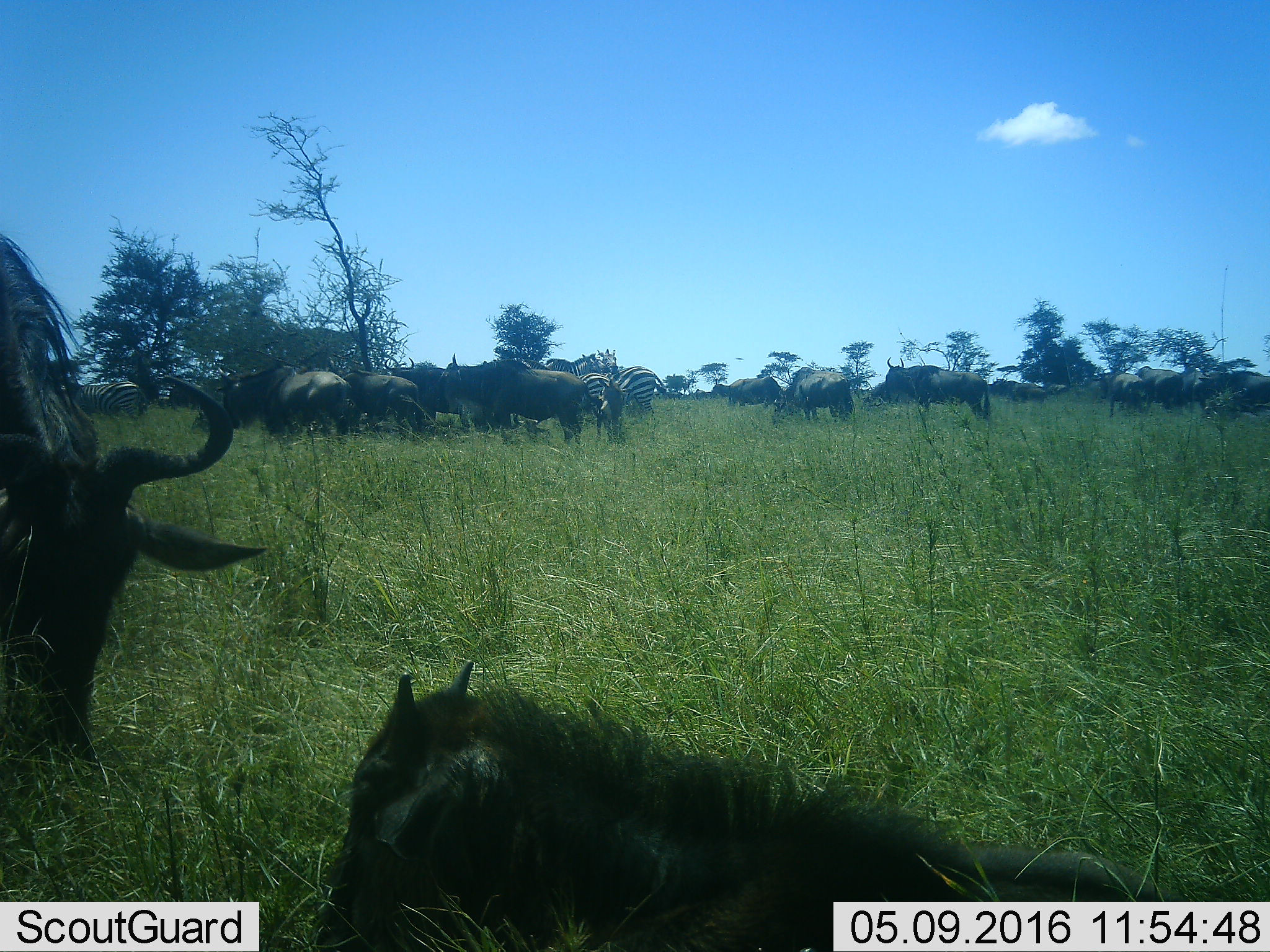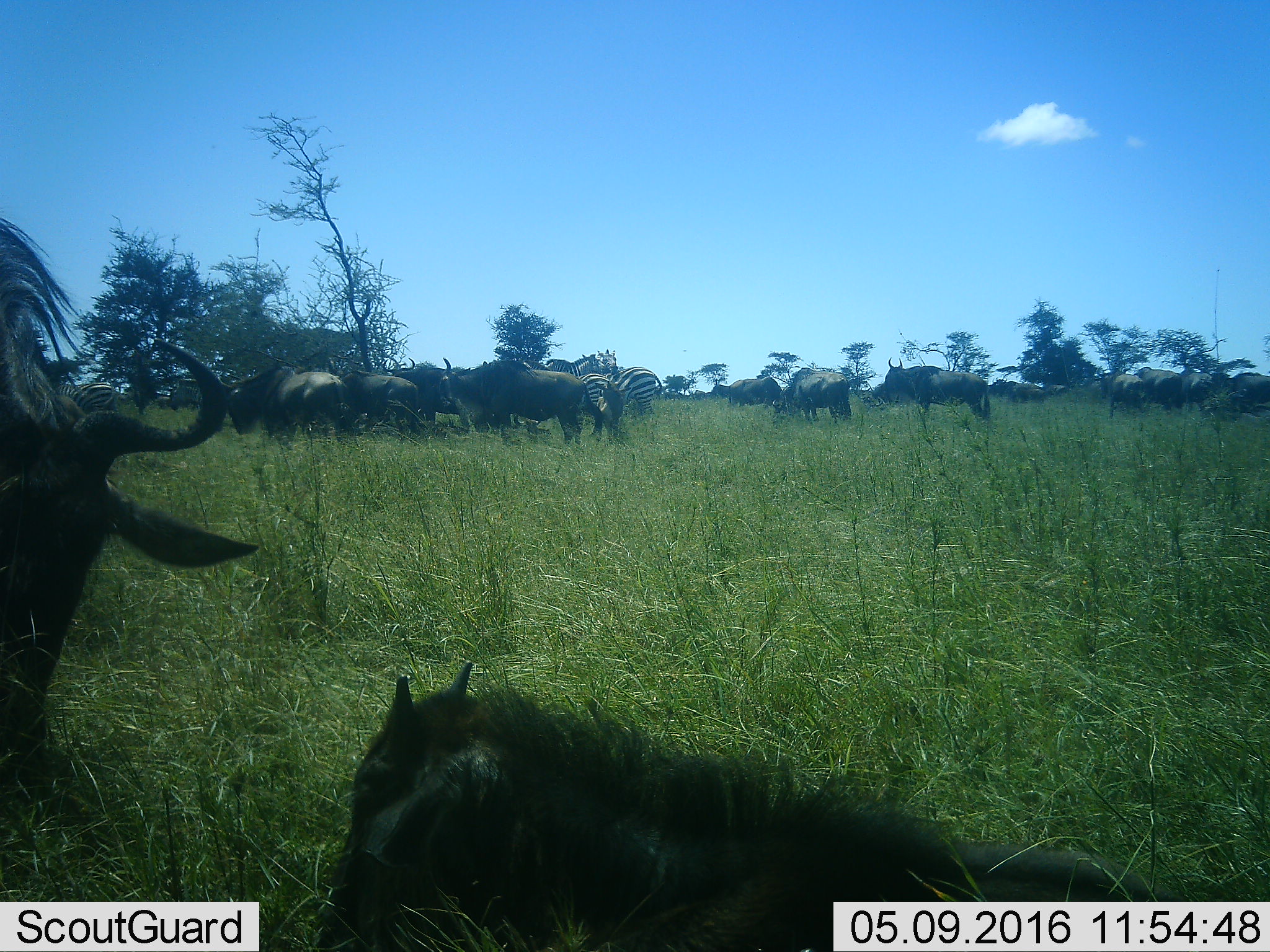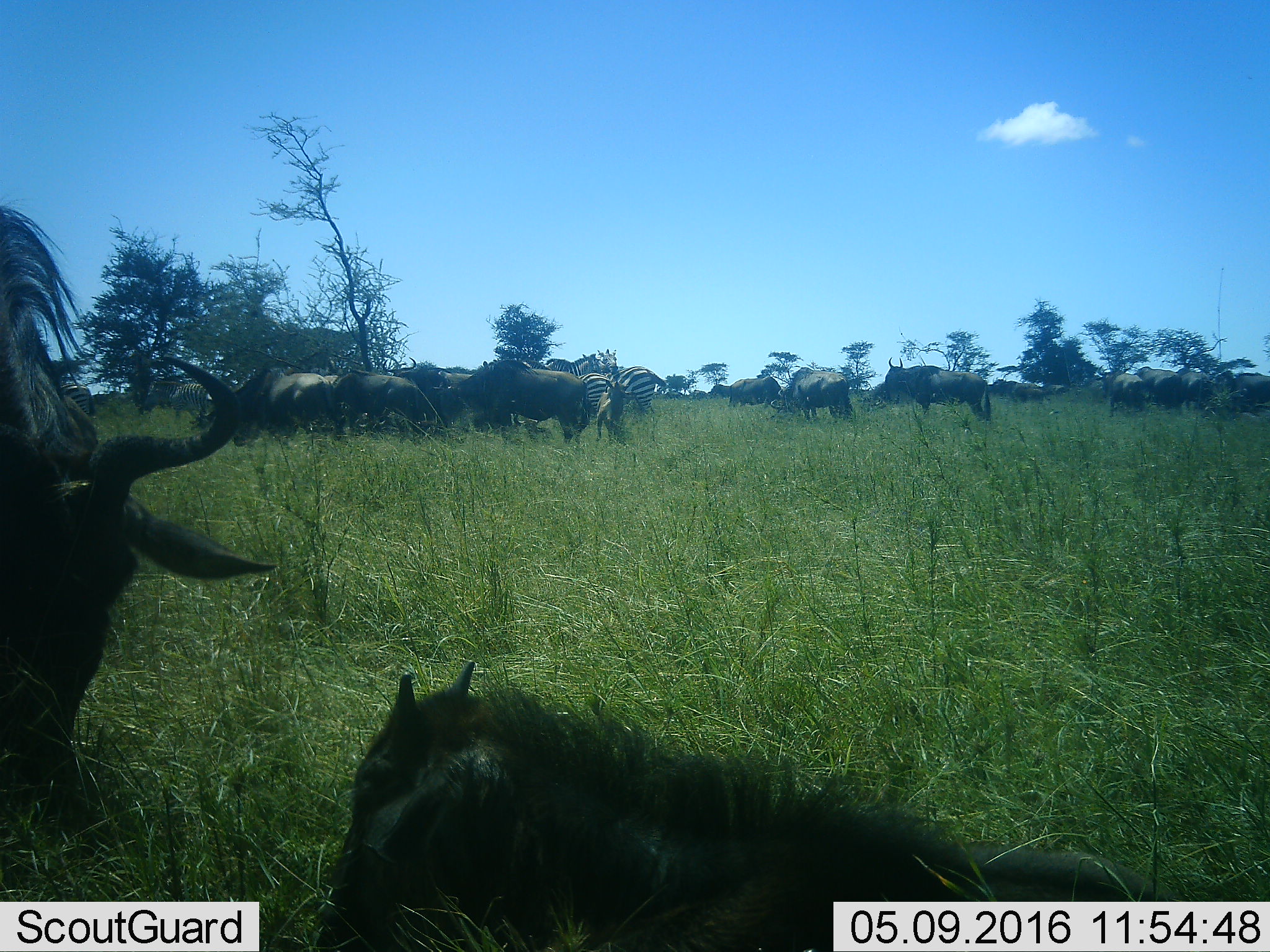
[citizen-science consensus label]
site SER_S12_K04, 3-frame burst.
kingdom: Animalia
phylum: Chordata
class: Mammalia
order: Artiodactyla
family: Bovidae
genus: Connochaetes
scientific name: Connochaetes taurinus taurinus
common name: blue wildebeest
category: wildebeestblue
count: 11-50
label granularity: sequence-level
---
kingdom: Animalia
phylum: Chordata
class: Mammalia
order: Perissodactyla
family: Equidae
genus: Equus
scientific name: Equus quagga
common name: plains zebra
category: zebraplains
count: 6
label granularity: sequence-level